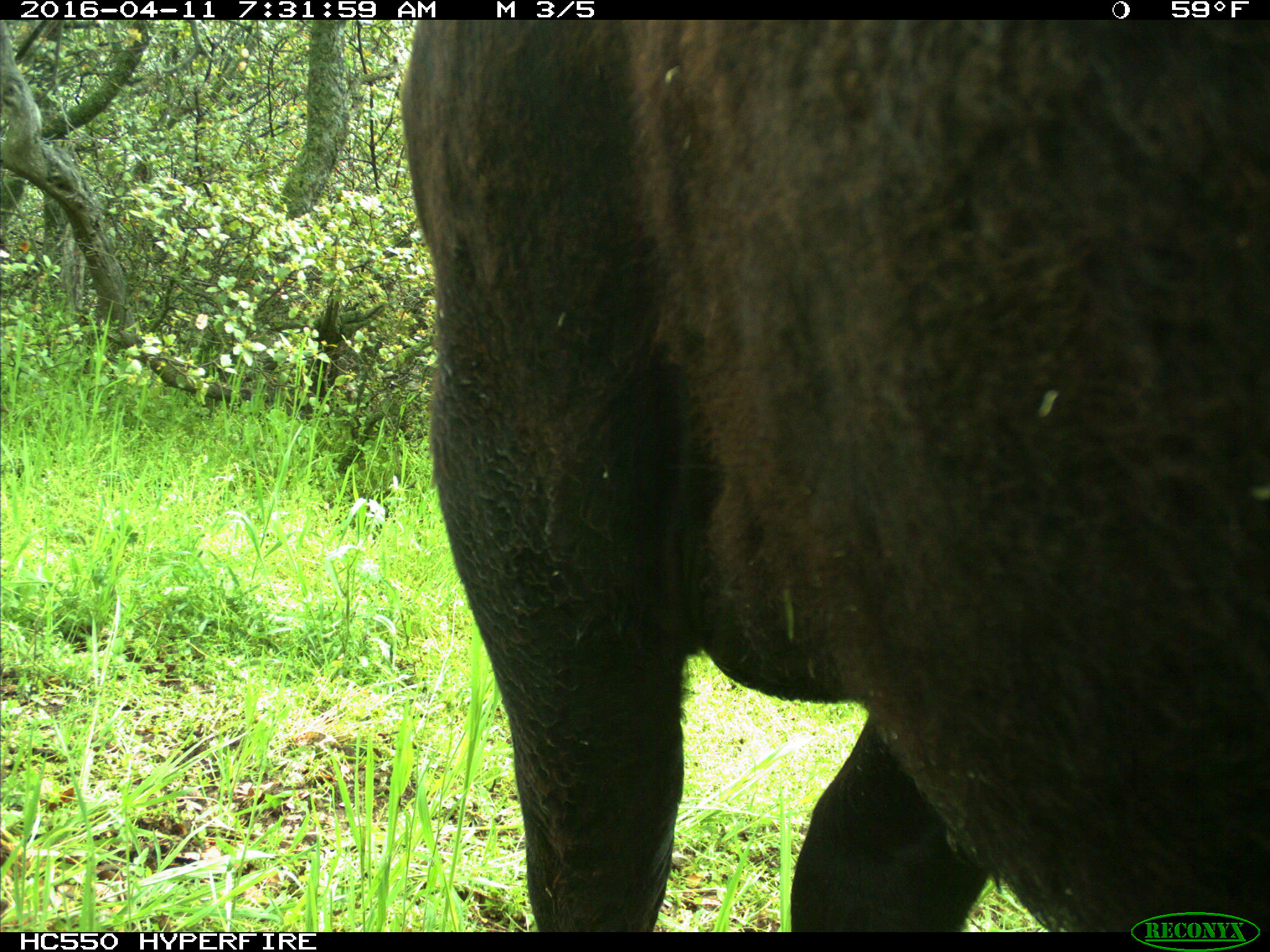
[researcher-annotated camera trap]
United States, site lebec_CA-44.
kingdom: Animalia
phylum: Chordata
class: Mammalia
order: Artiodactyla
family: Bovidae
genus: Bos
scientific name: Bos taurus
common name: domestic cow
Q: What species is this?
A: Bos taurus (domestic cow).